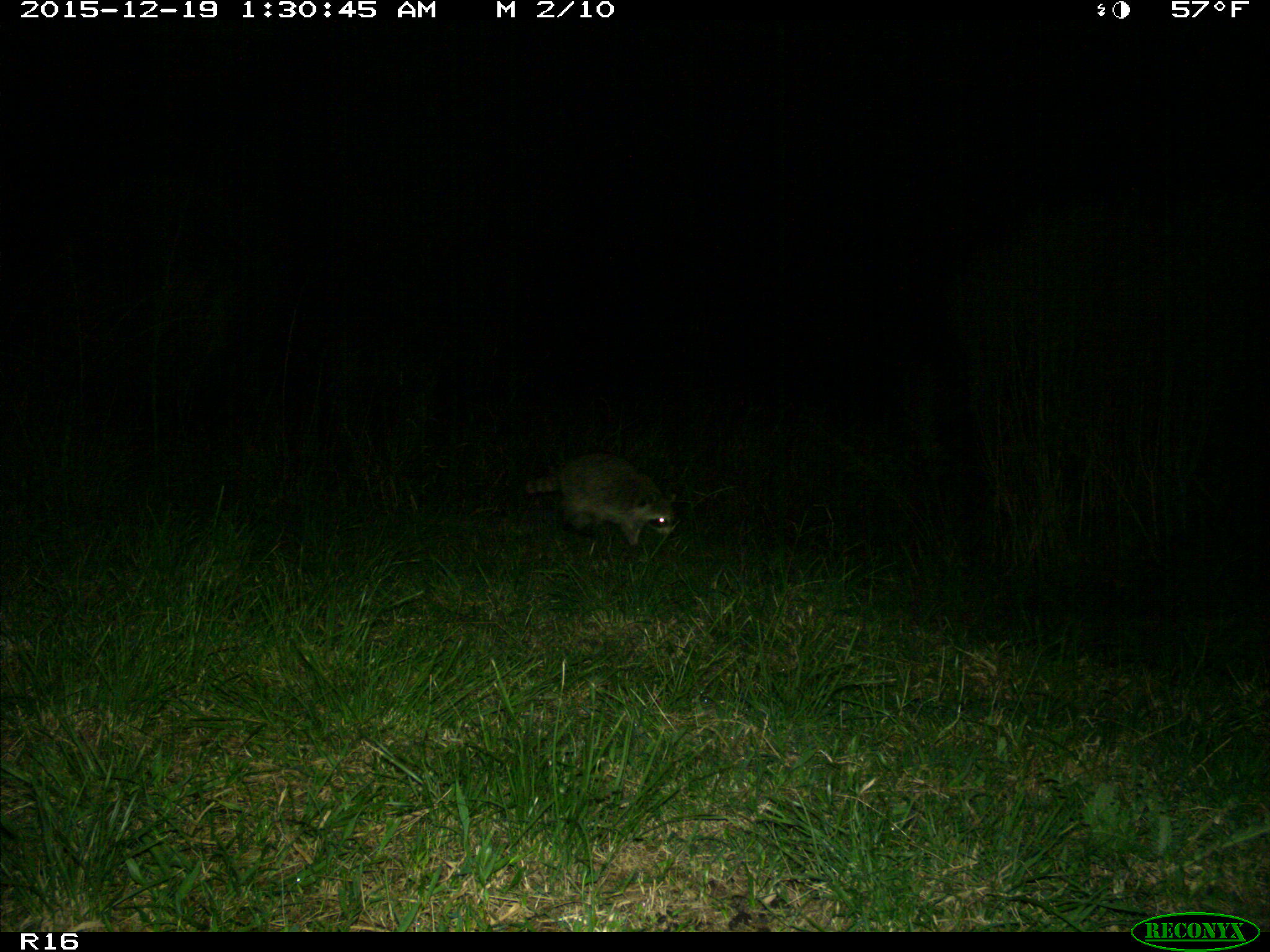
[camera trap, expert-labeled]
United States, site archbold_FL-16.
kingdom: Animalia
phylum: Chordata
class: Mammalia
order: Carnivora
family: Procyonidae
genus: Procyon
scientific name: Procyon lotor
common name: common raccoon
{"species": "Procyon lotor (common raccoon)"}